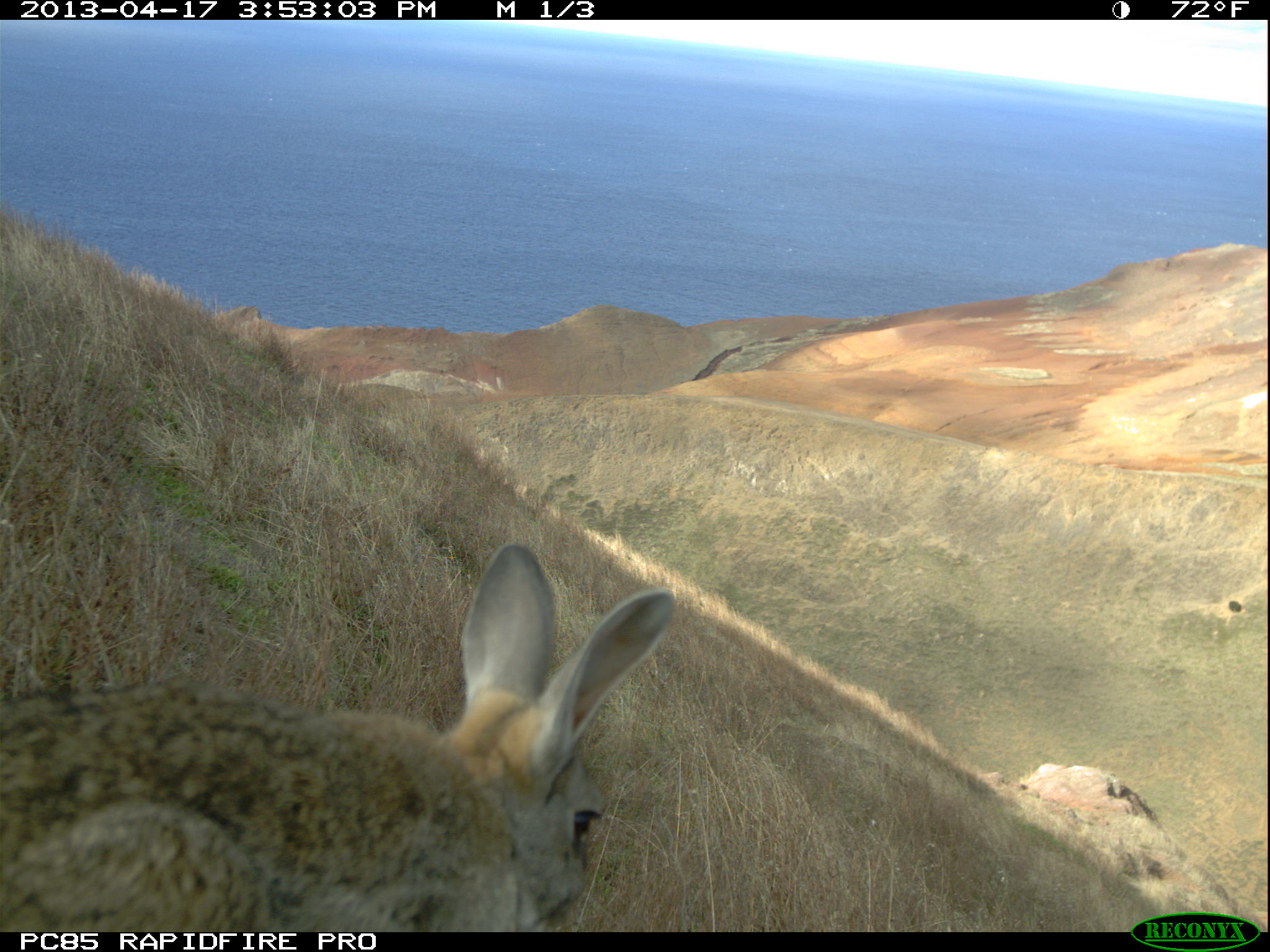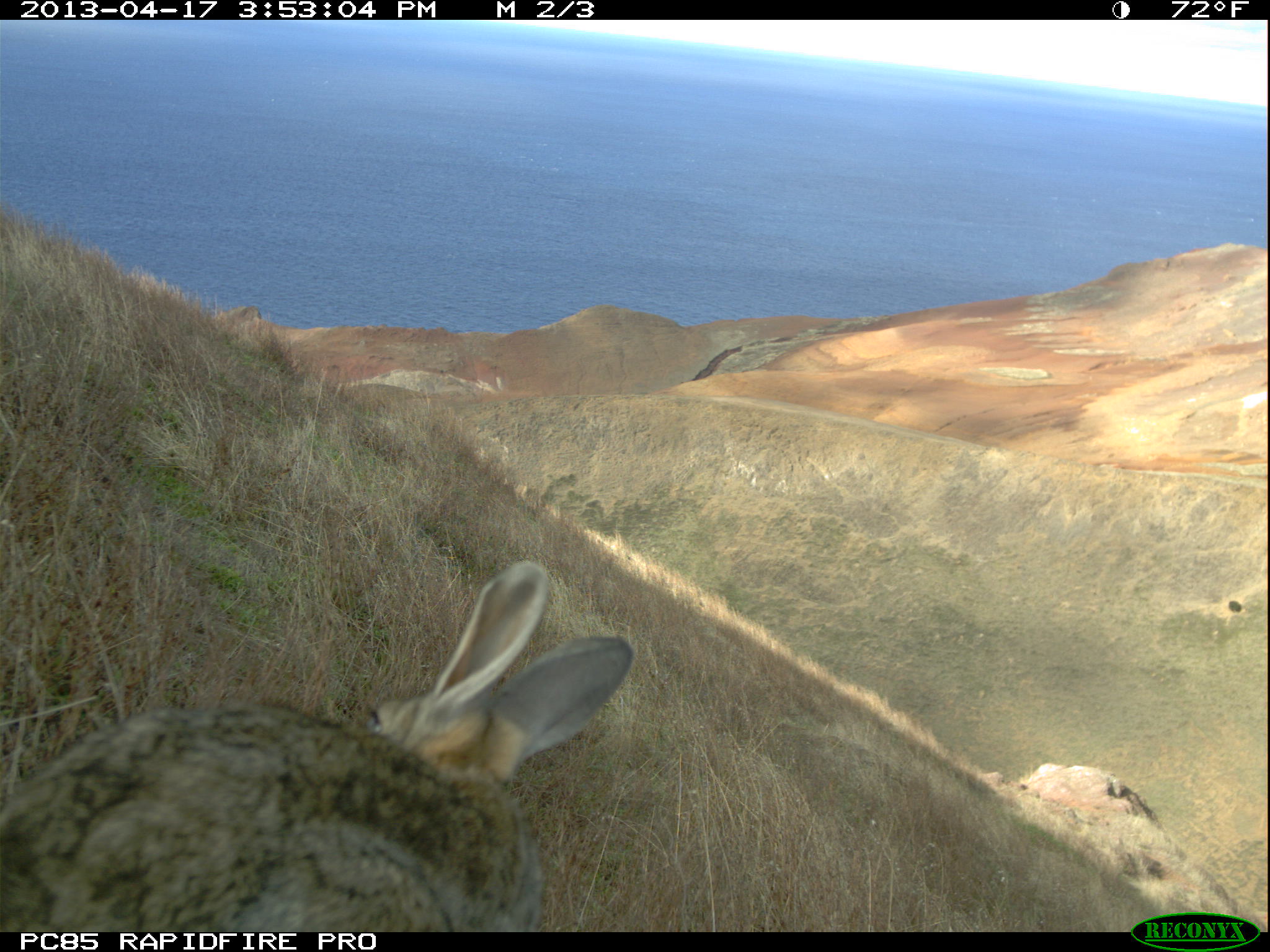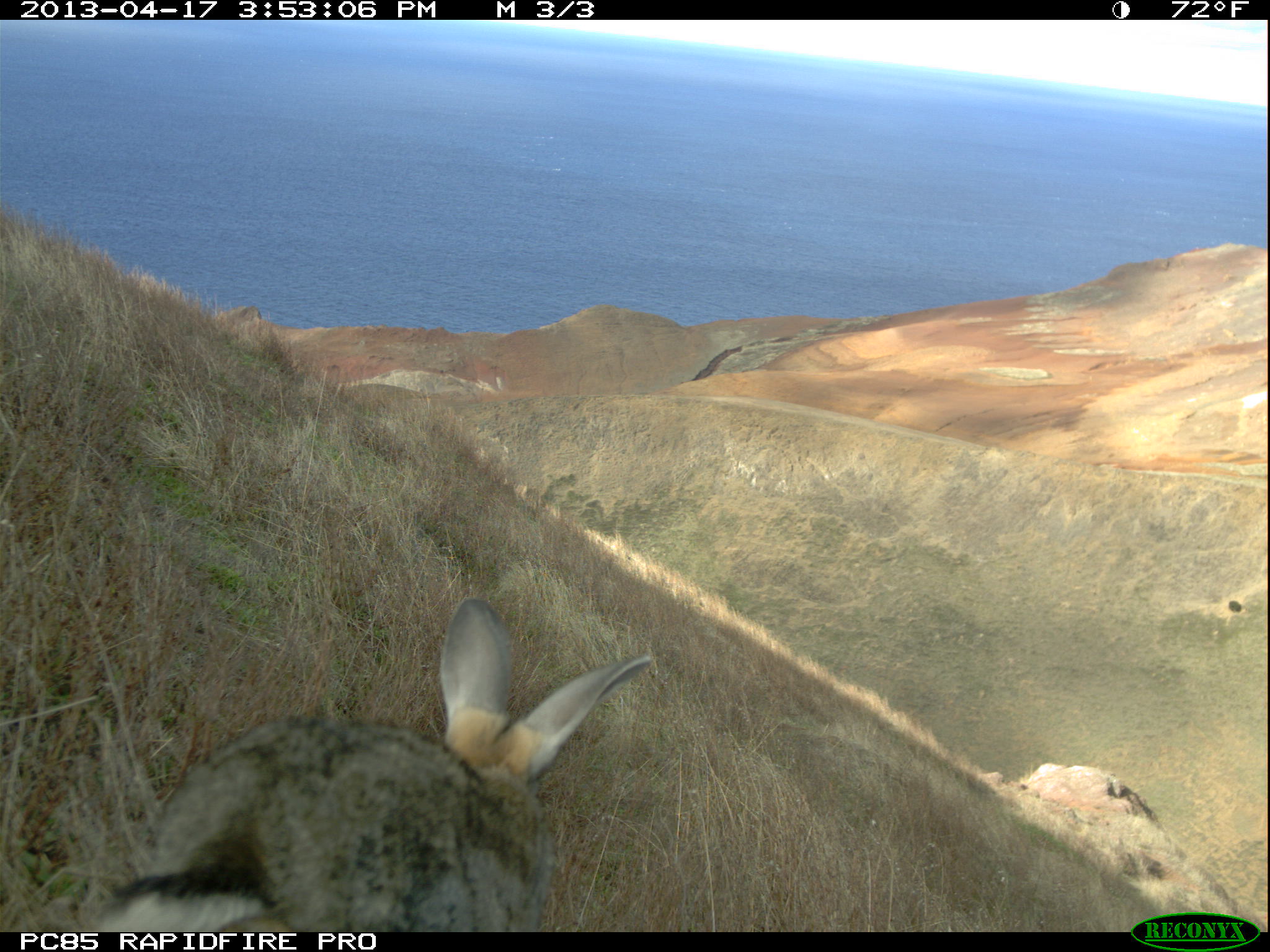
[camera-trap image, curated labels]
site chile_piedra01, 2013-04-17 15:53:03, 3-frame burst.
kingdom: Animalia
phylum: Chordata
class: Mammalia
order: Lagomorpha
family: Leporidae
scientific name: Leporidae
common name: rabbits and hares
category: rabbit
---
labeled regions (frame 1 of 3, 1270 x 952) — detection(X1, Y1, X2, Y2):
rabbit: detection(0, 542, 681, 935)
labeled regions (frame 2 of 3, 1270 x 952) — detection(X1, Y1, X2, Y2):
rabbit: detection(0, 558, 632, 935)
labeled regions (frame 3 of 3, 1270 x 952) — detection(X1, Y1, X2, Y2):
rabbit: detection(81, 598, 657, 933)